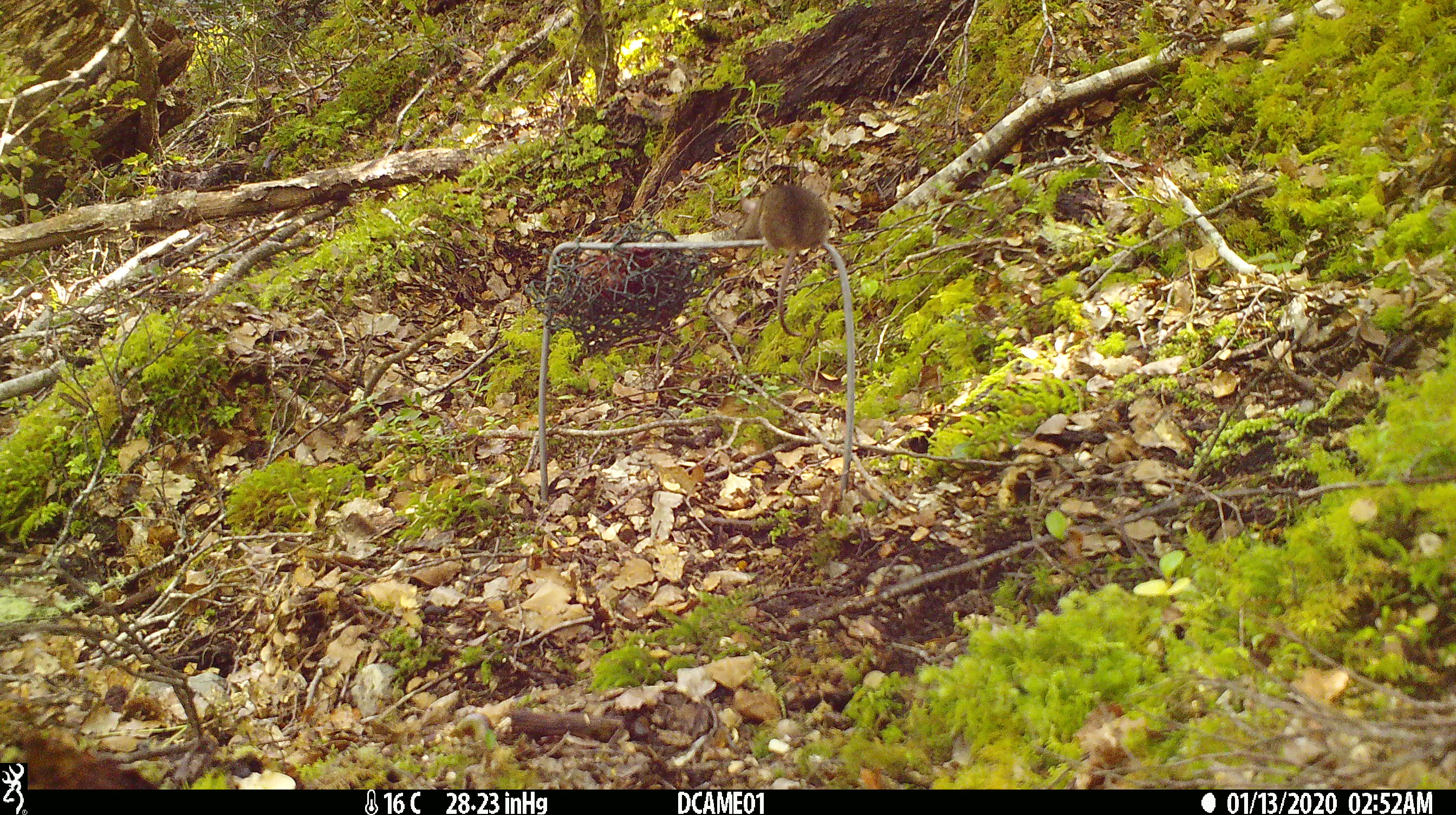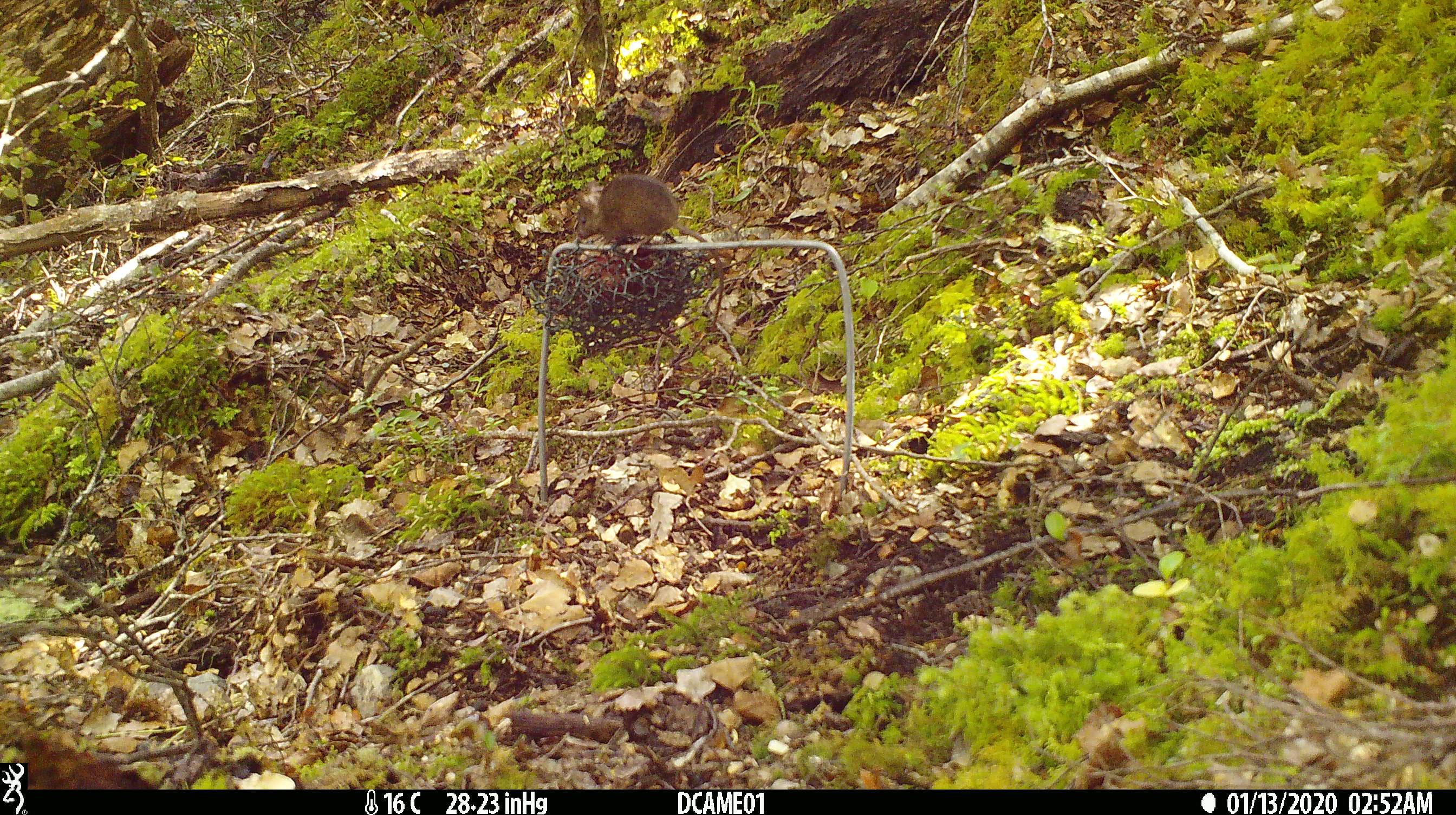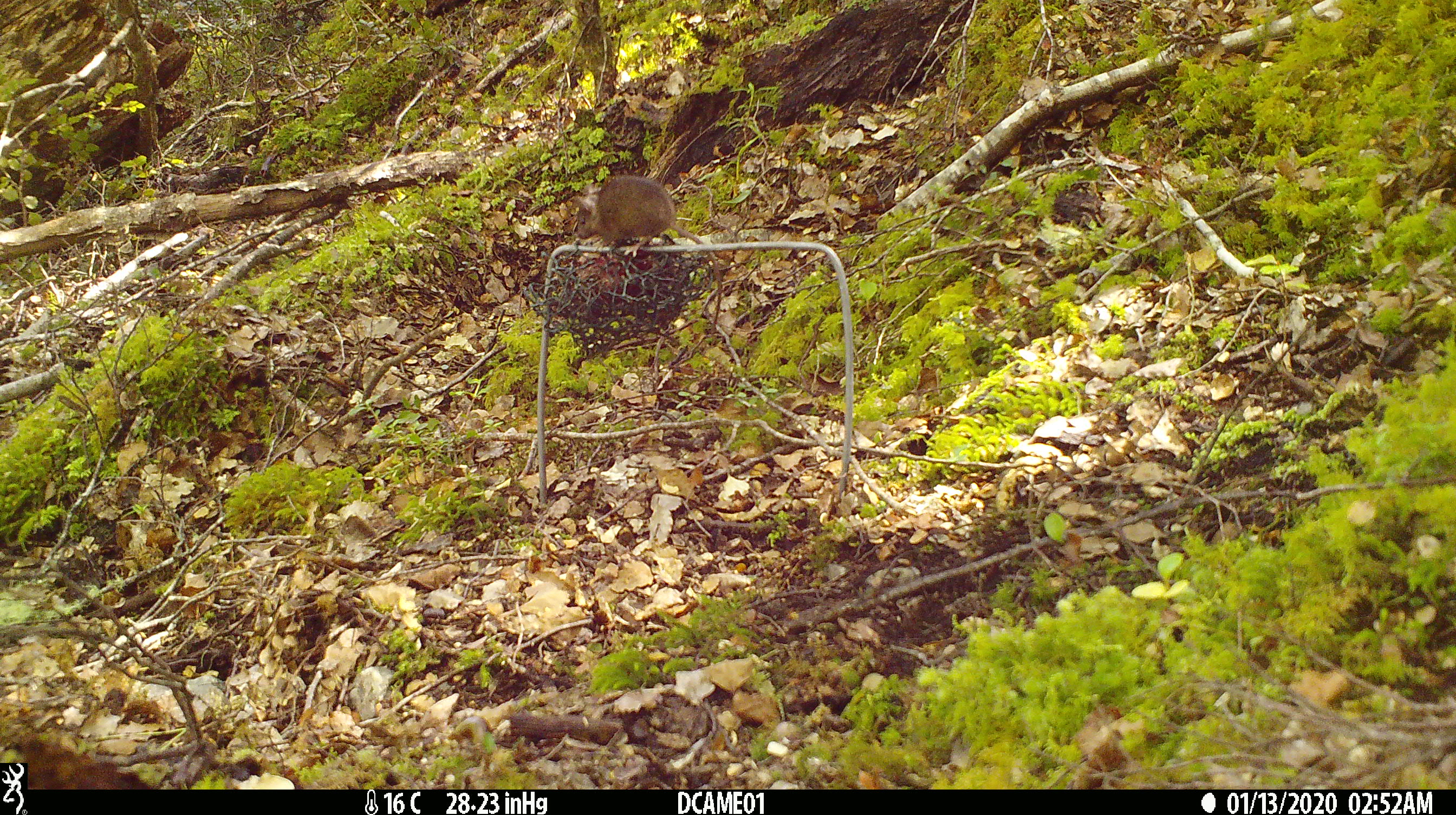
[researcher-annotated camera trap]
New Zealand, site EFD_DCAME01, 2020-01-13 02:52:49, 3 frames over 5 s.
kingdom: Animalia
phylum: Chordata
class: Mammalia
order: Rodentia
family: Muridae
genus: Mus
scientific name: Mus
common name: mouse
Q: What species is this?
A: Mouse (Mus).